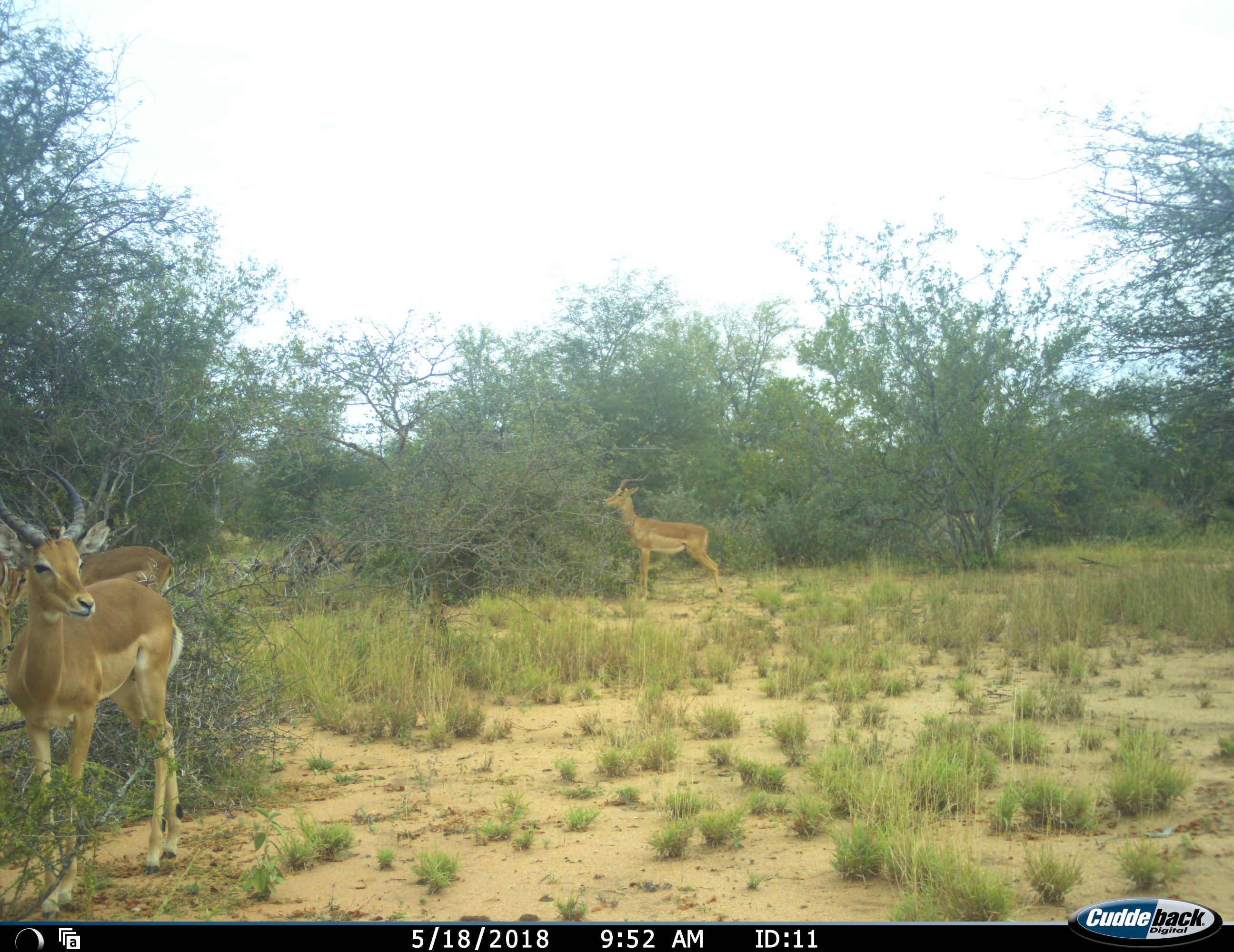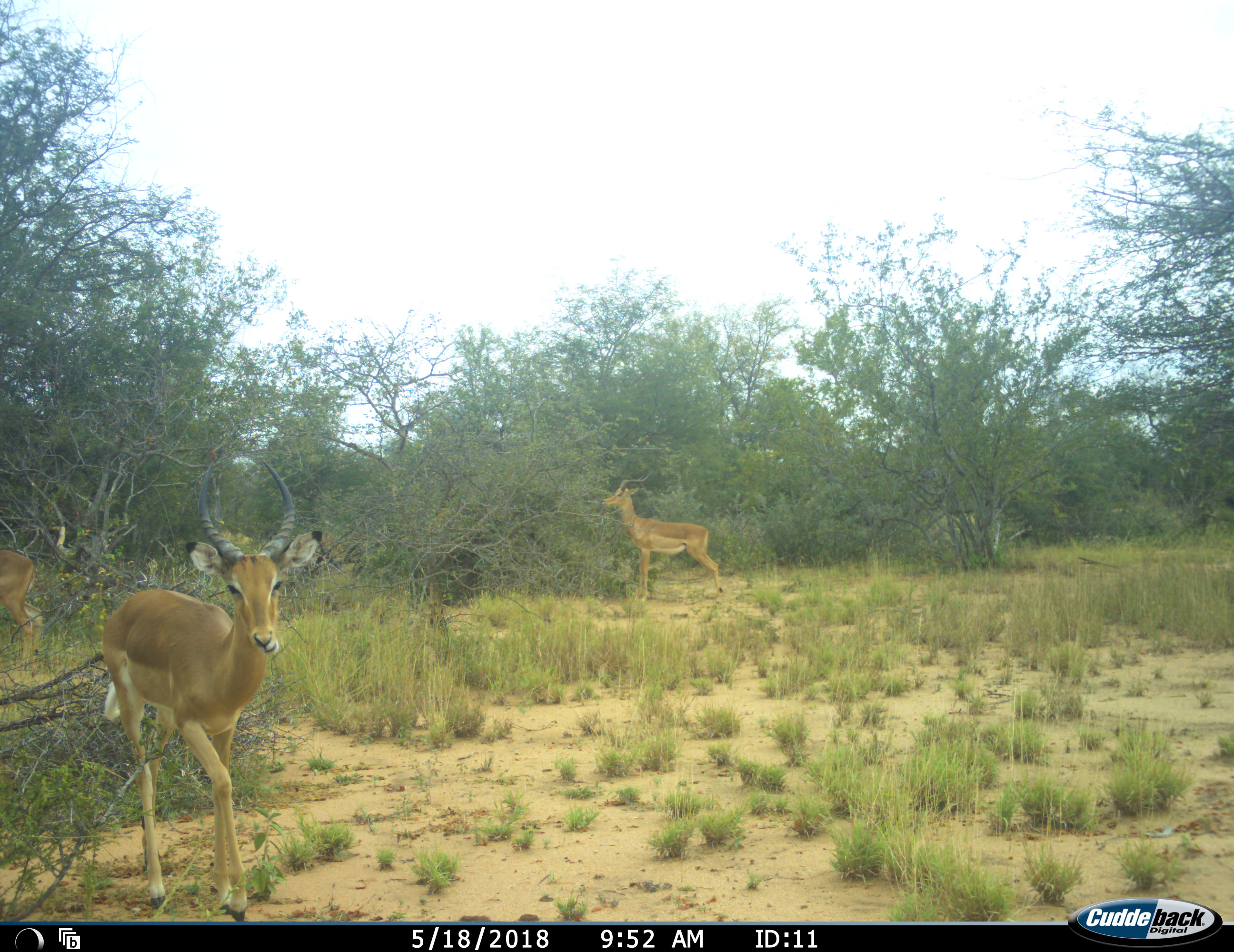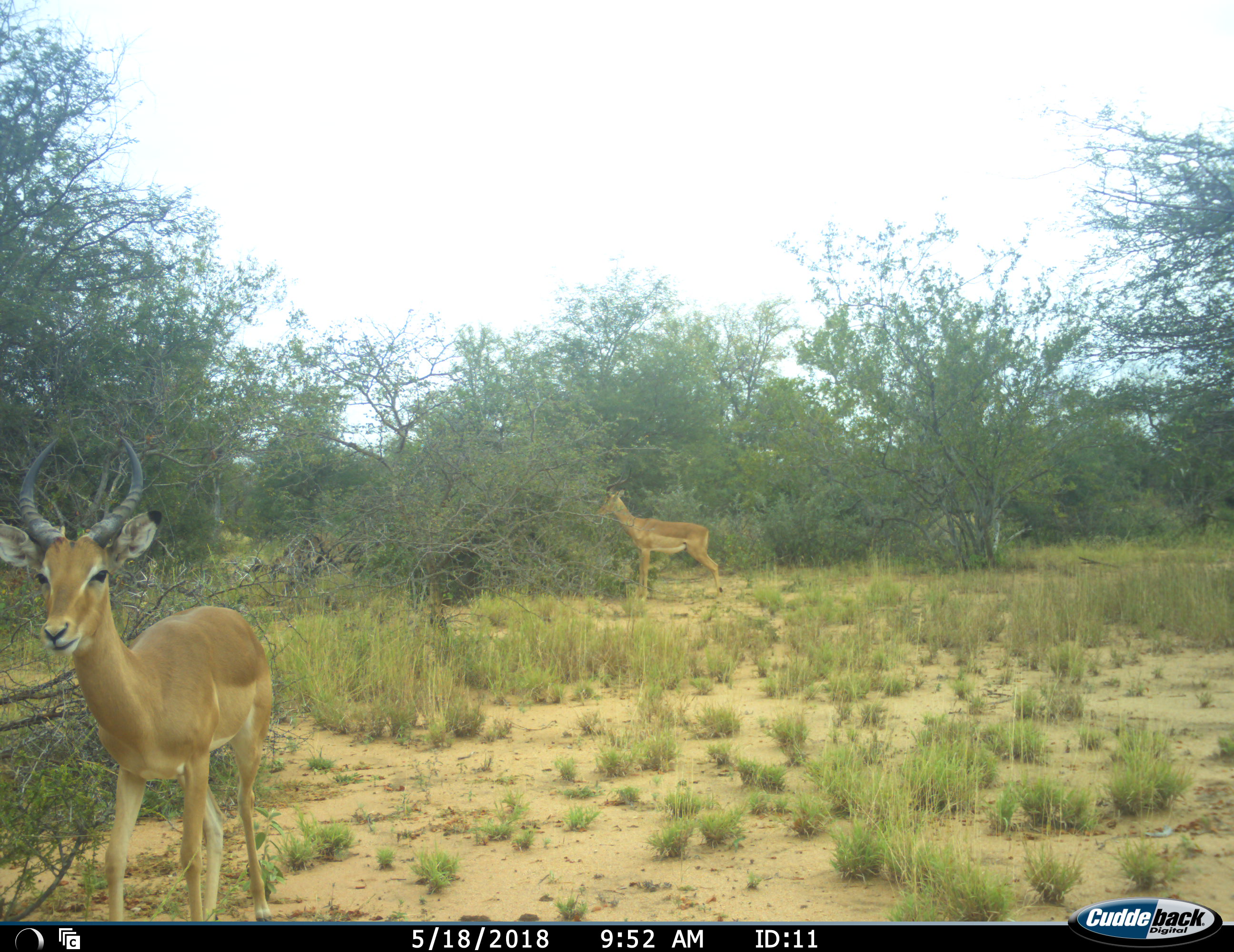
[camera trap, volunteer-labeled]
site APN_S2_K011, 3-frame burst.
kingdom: Animalia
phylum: Chordata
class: Mammalia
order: Artiodactyla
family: Bovidae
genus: Aepyceros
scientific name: Aepyceros melampus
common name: impala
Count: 3.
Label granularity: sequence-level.